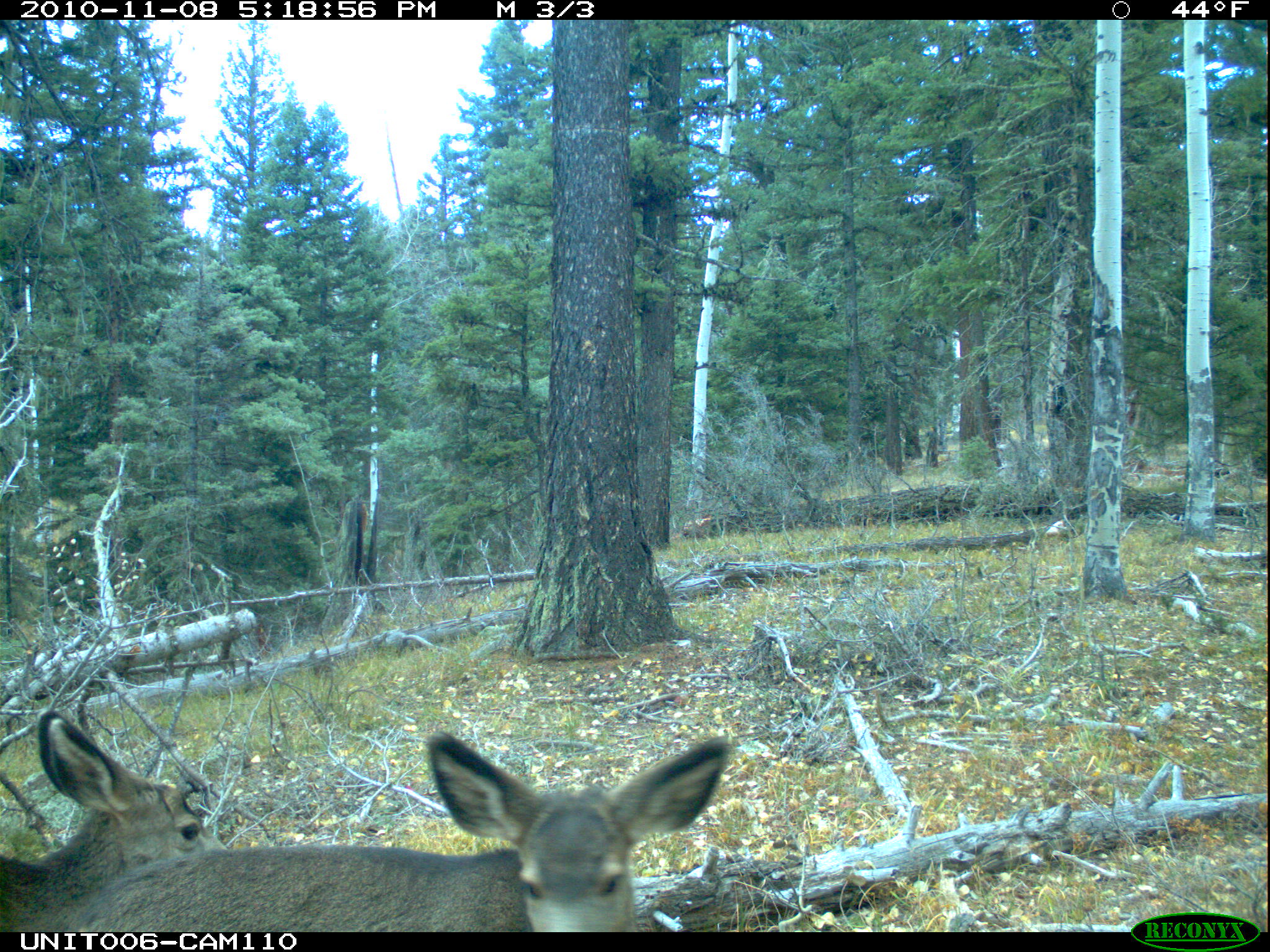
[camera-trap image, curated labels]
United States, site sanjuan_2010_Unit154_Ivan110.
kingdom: Animalia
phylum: Chordata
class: Mammalia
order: Artiodactyla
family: Cervidae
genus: Odocoileus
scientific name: Odocoileus hemionus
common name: mule deer